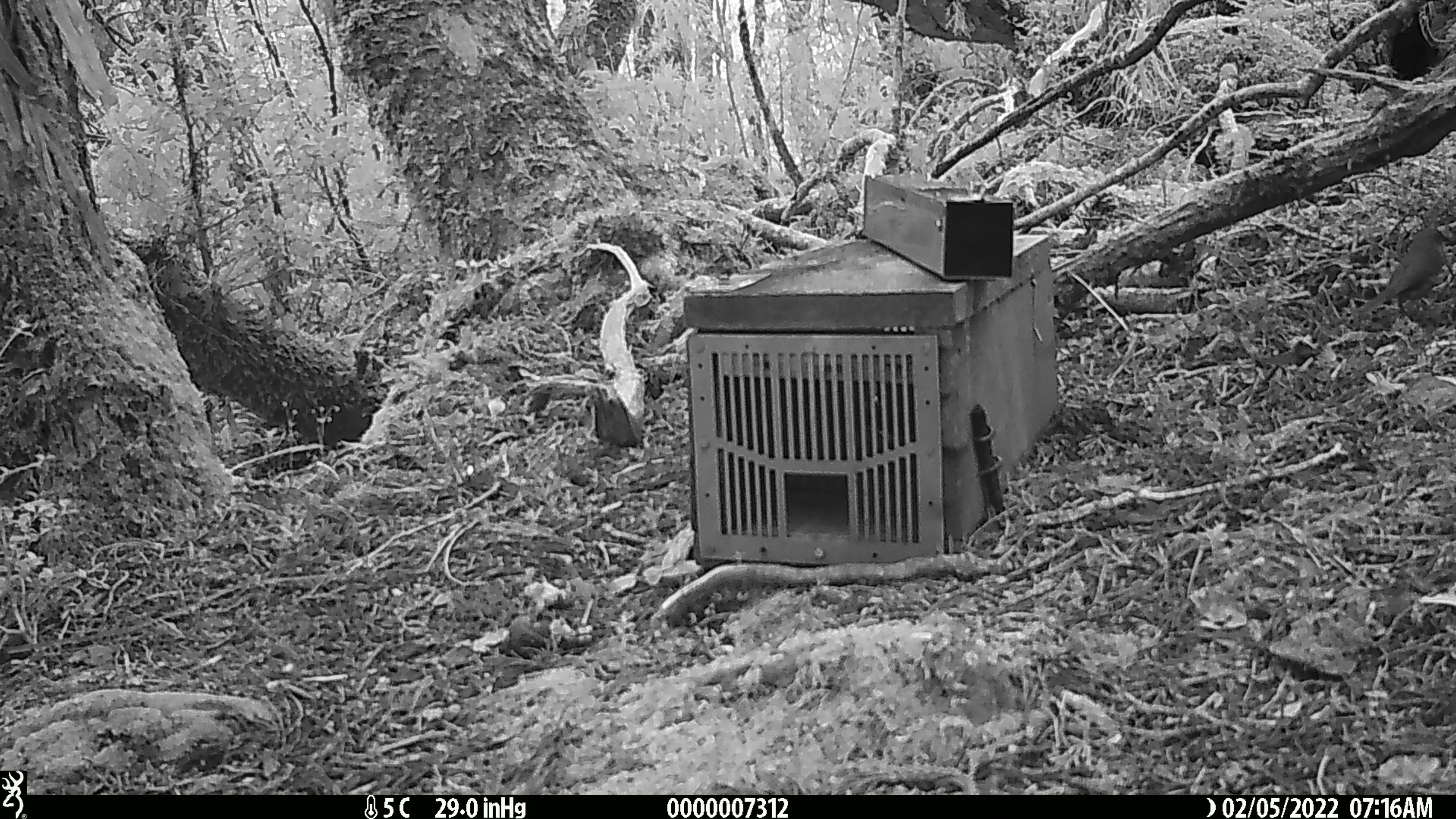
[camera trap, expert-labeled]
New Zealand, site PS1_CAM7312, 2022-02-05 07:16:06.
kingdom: Animalia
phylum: Chordata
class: Aves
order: Passeriformes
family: Petroicidae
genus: Petroica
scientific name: Petroica australis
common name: new zealand robin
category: robin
Robin (new zealand robin) (Petroica australis).